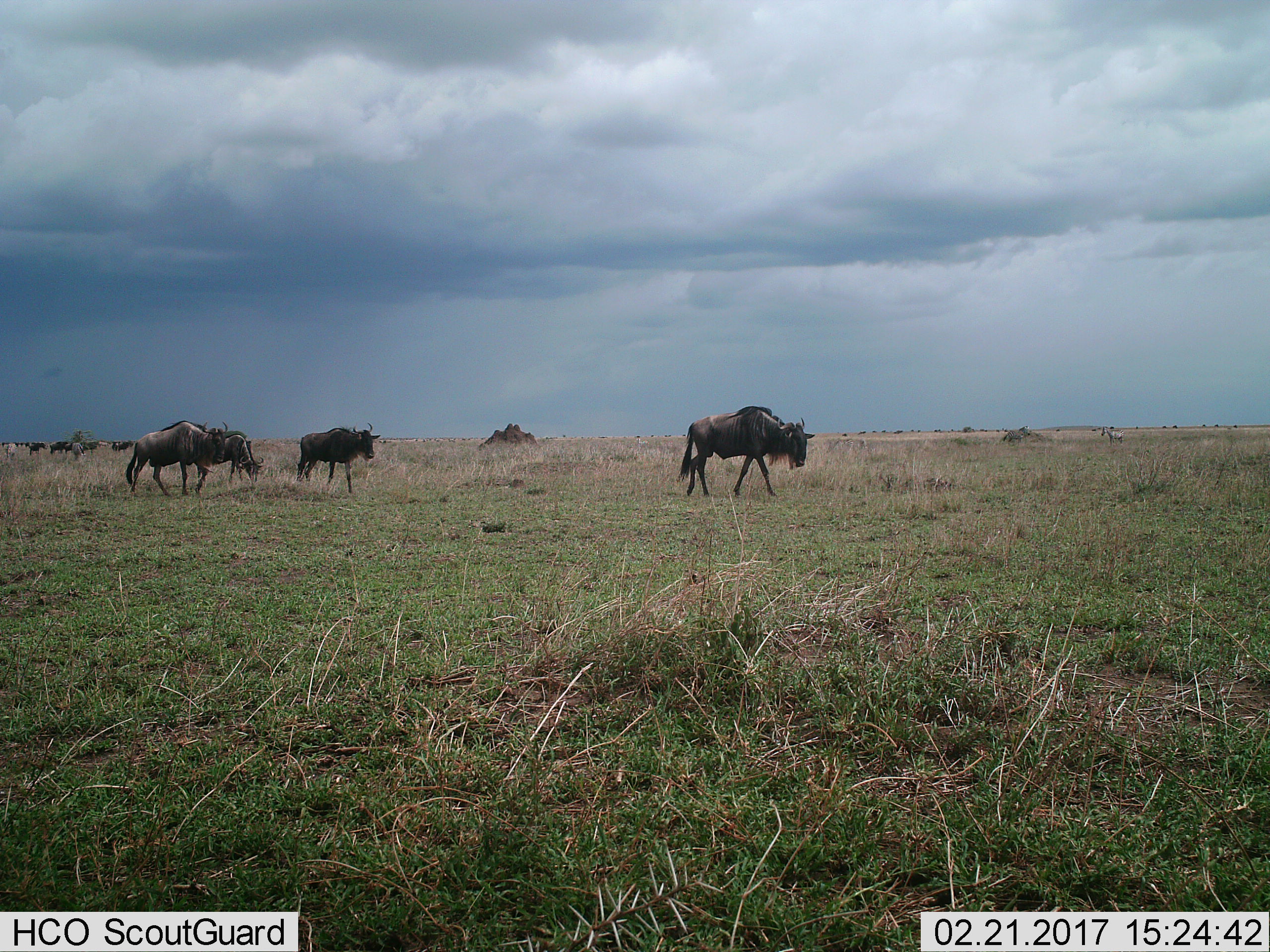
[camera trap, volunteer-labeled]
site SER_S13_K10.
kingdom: Animalia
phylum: Chordata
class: Mammalia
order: Artiodactyla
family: Bovidae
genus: Connochaetes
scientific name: Connochaetes taurinus taurinus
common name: blue wildebeest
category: wildebeestblue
Wildebeestblue (blue wildebeest) (Connochaetes taurinus taurinus), count 11-50. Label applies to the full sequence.